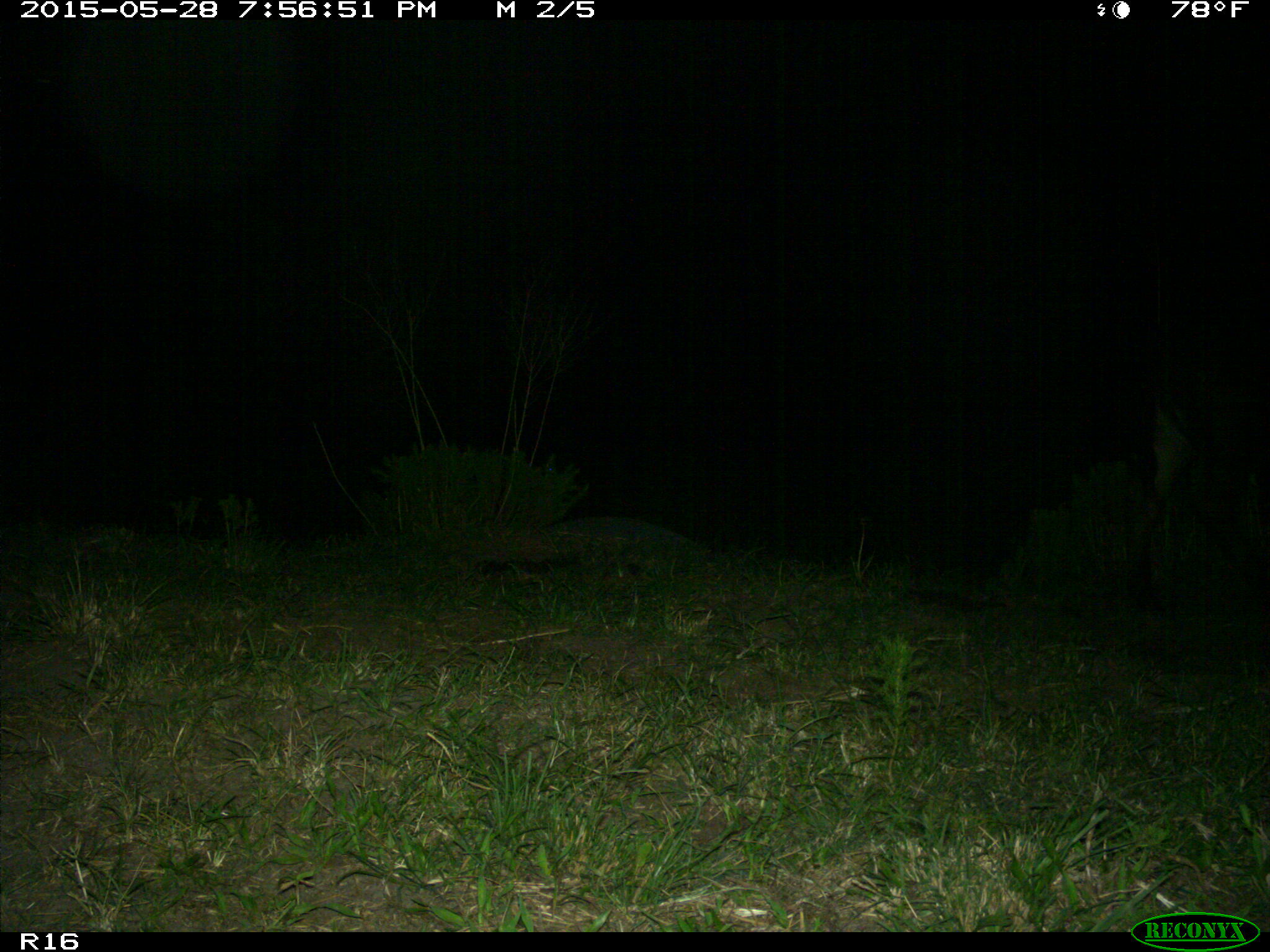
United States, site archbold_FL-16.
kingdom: Animalia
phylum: Chordata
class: Mammalia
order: Artiodactyla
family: Bovidae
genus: Bos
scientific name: Bos taurus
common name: domestic cow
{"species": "Bos taurus (domestic cow)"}